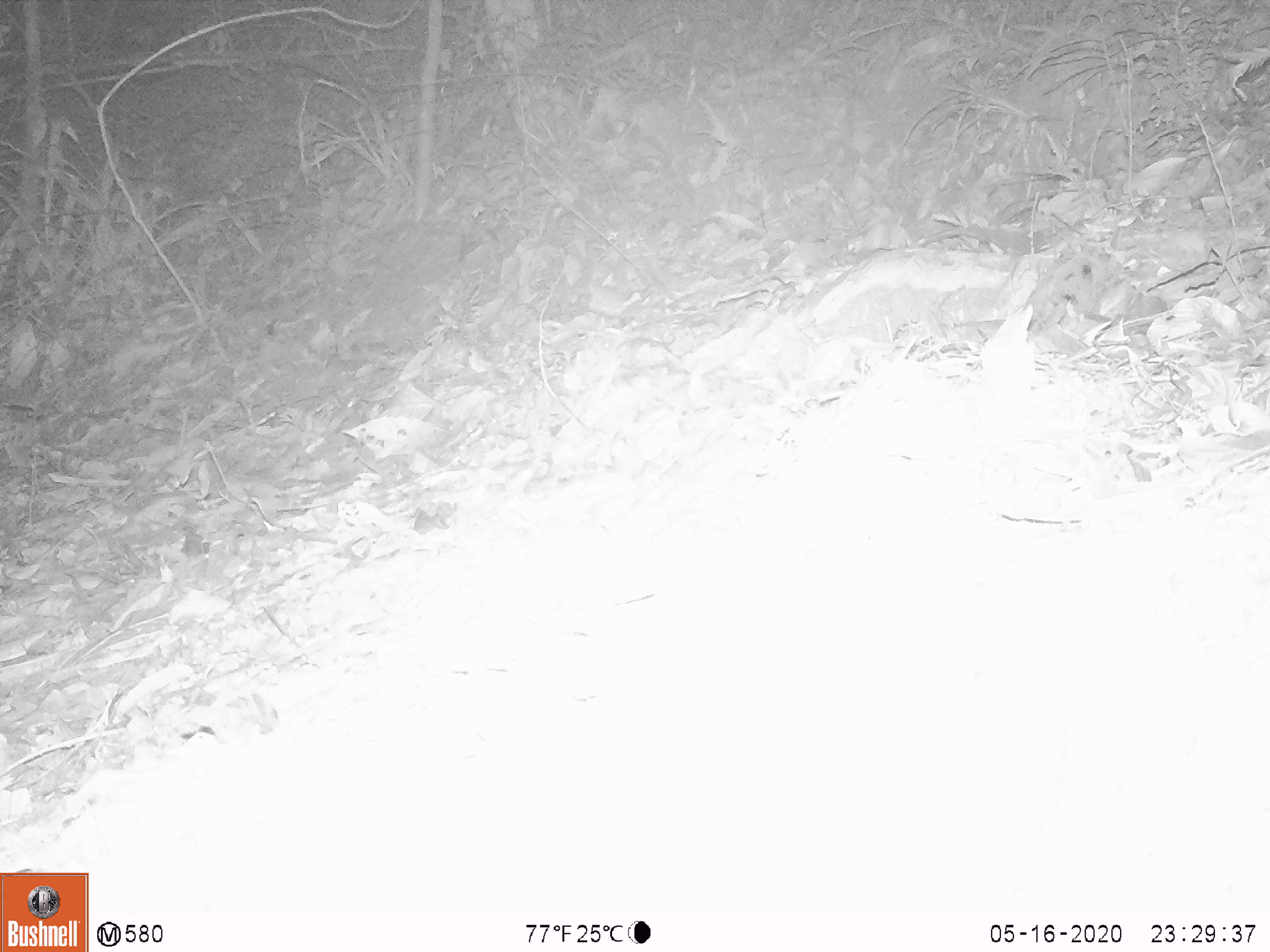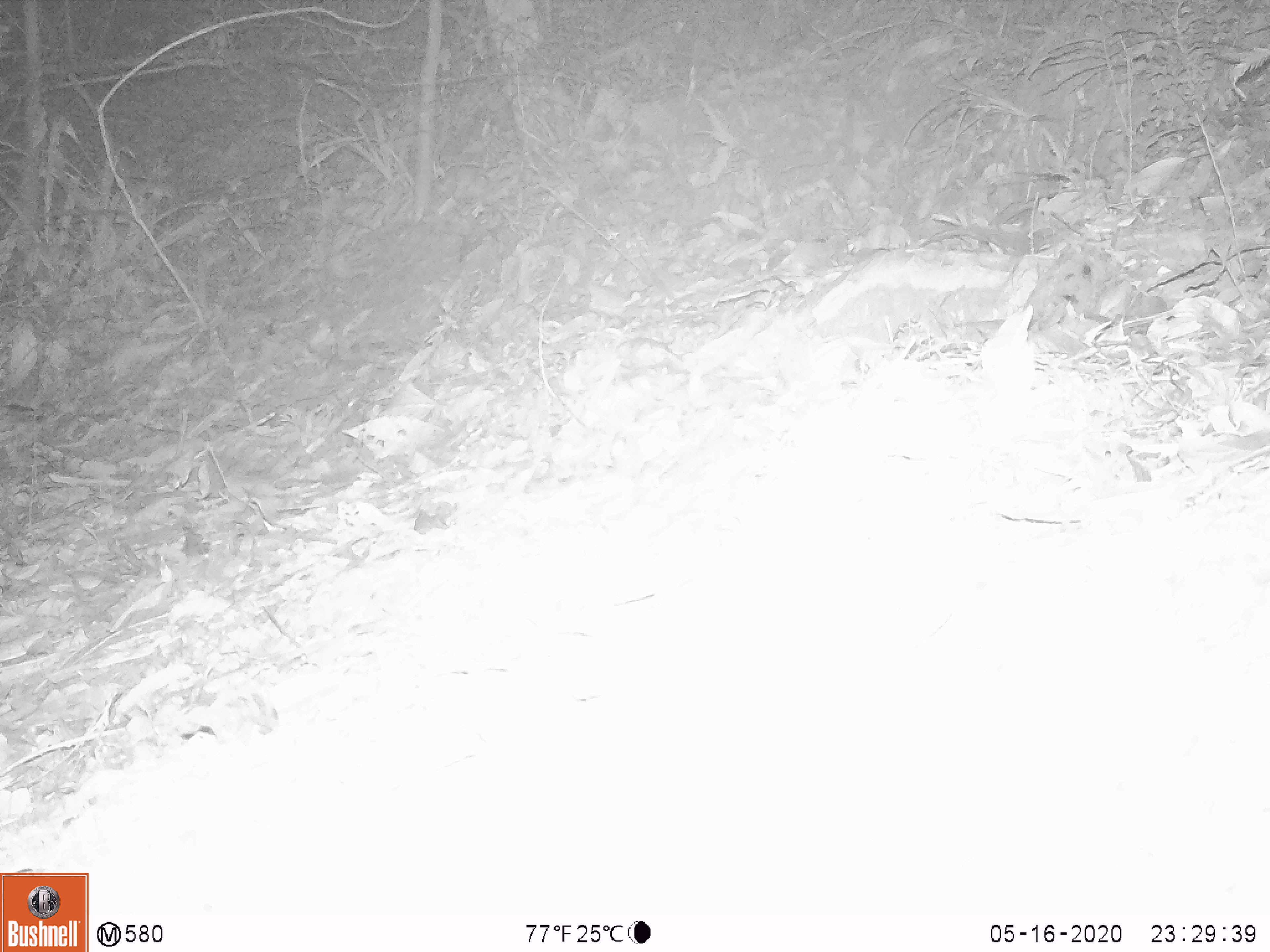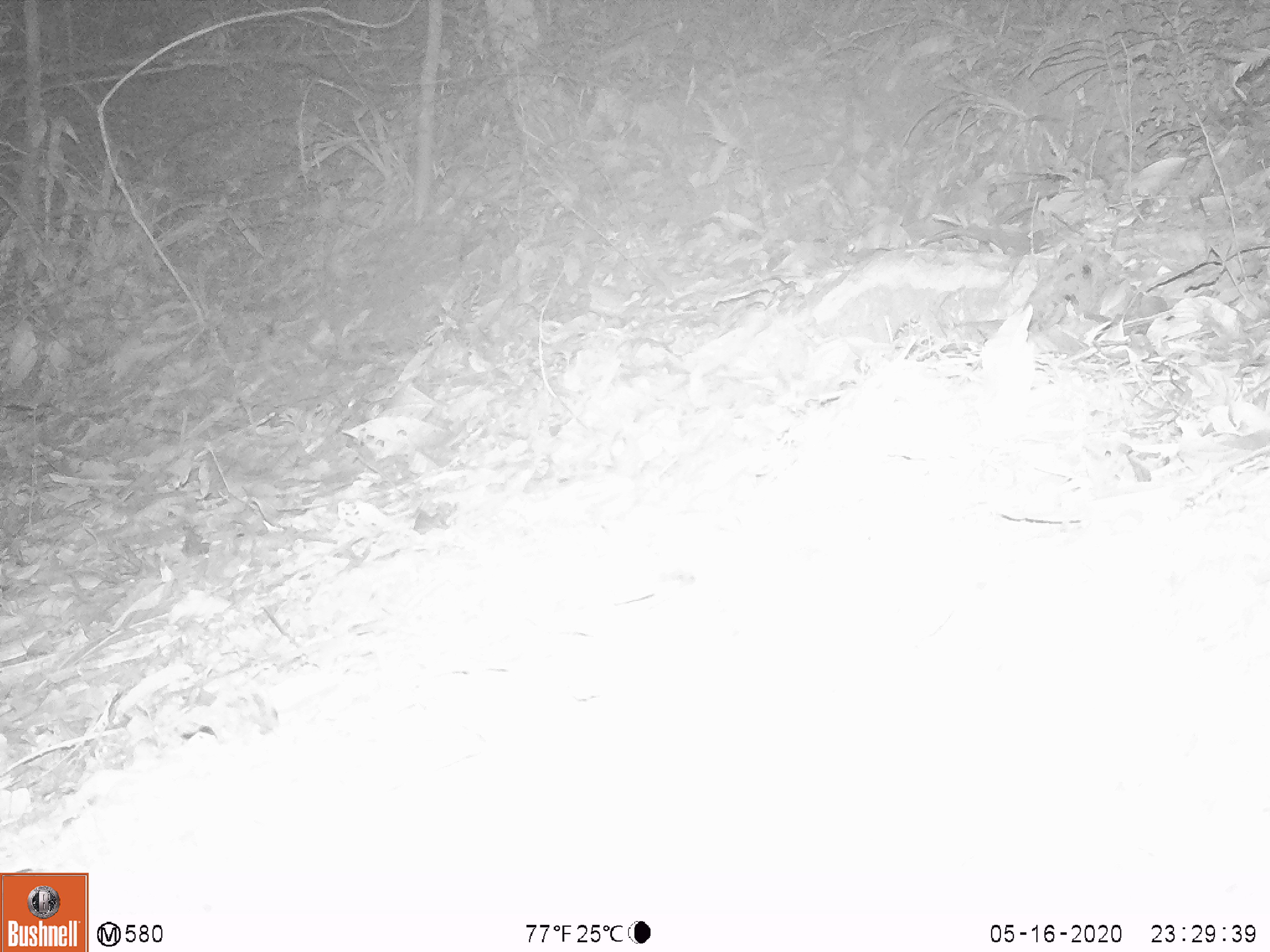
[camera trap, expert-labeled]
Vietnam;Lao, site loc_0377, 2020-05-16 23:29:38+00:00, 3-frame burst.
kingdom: Animalia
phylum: Chordata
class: Mammalia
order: Rodentia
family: Muridae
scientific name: Muridae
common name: old-world mice and rats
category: unidentified murid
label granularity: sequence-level